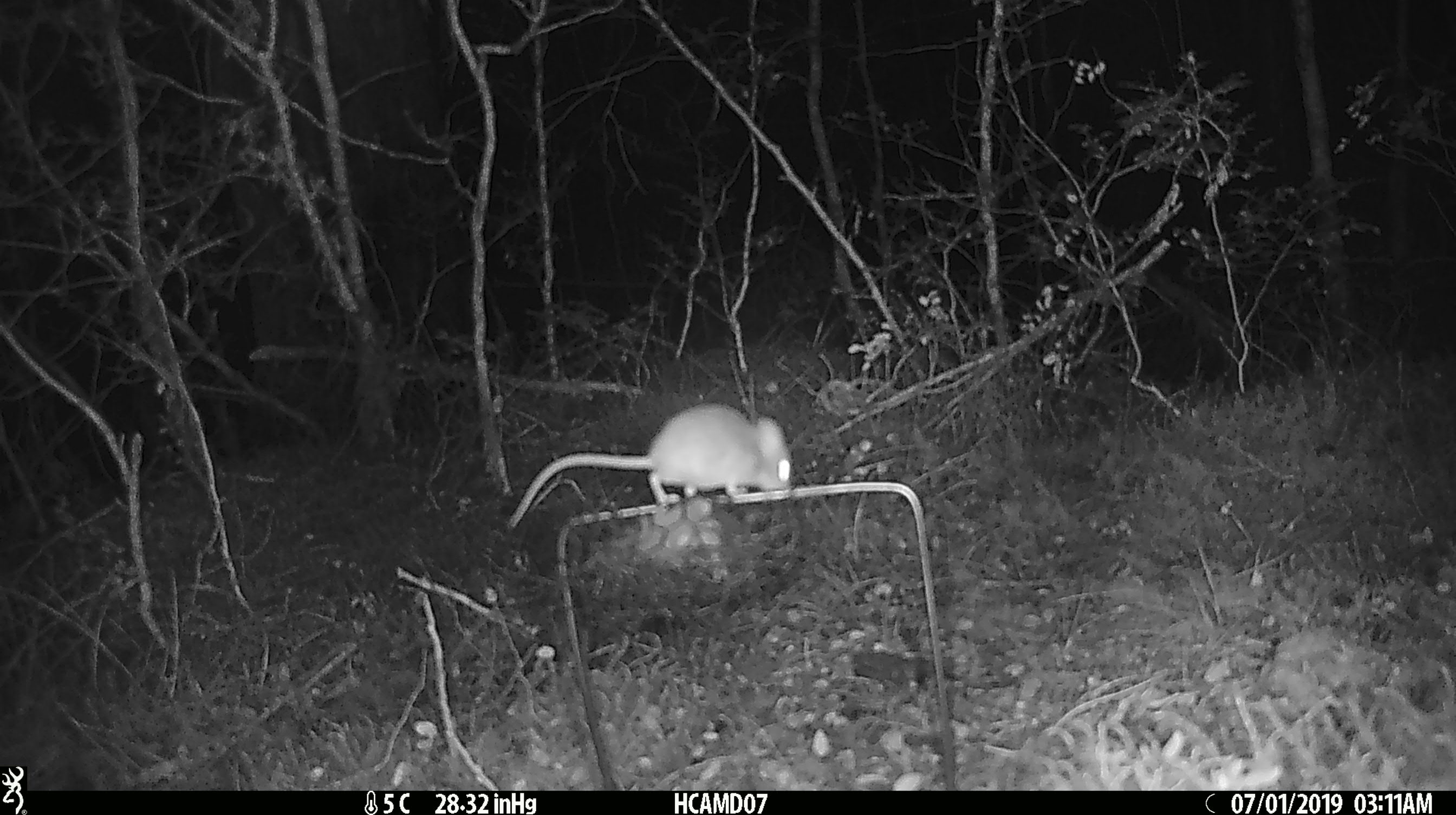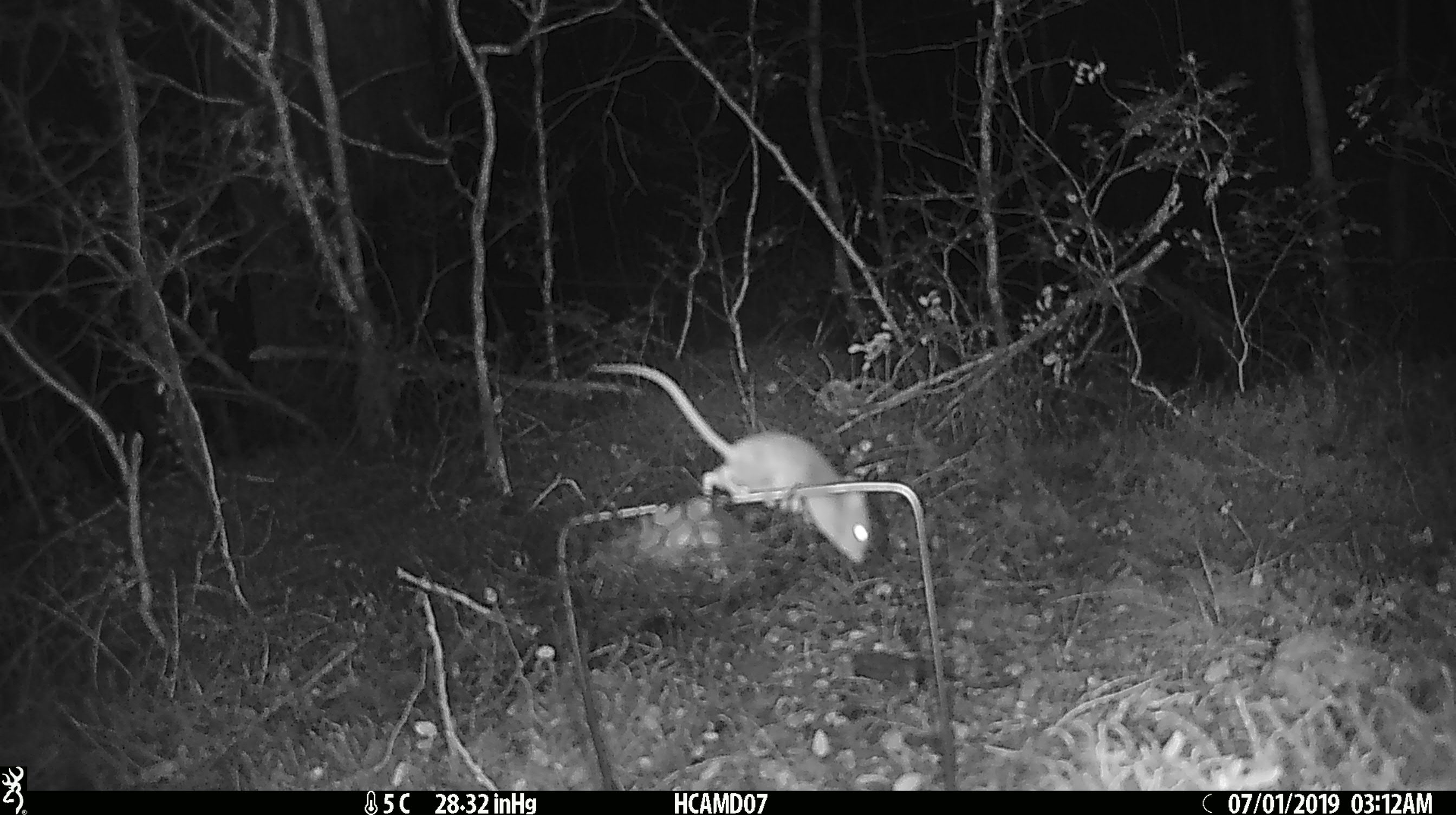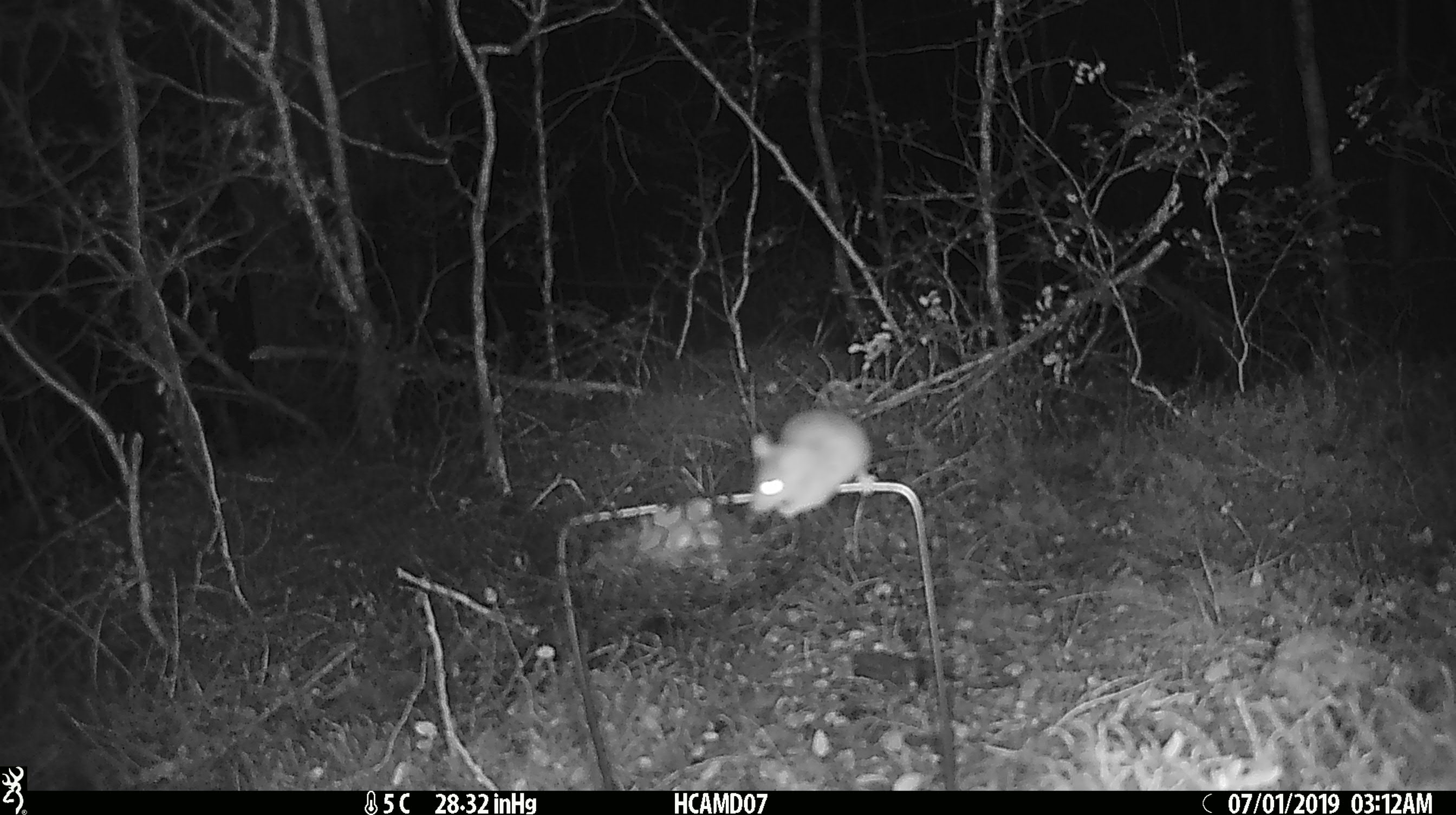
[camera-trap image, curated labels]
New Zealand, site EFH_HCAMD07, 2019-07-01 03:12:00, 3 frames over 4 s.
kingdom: Animalia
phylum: Chordata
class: Mammalia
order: Rodentia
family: Muridae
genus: Mus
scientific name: Mus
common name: mouse